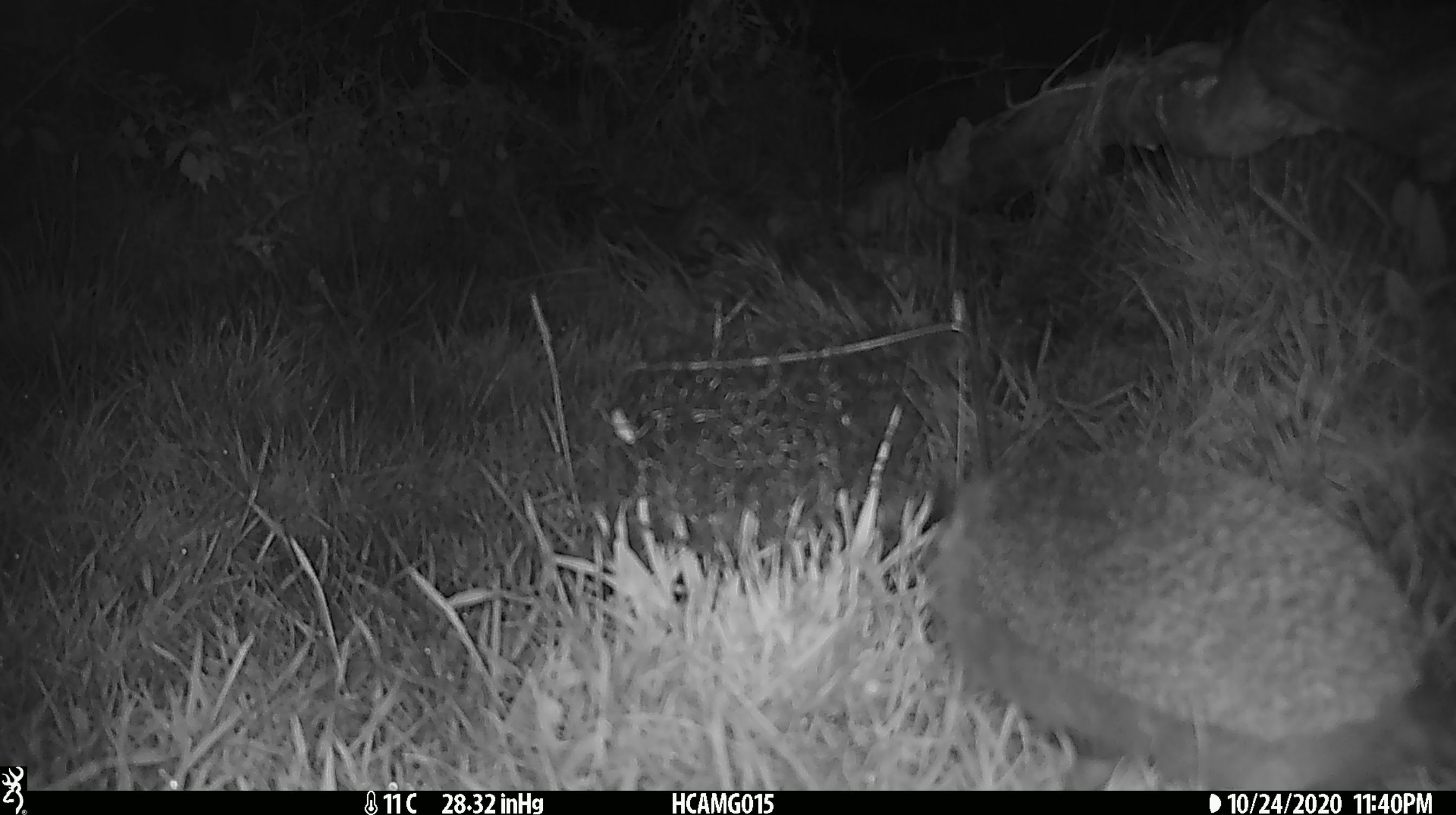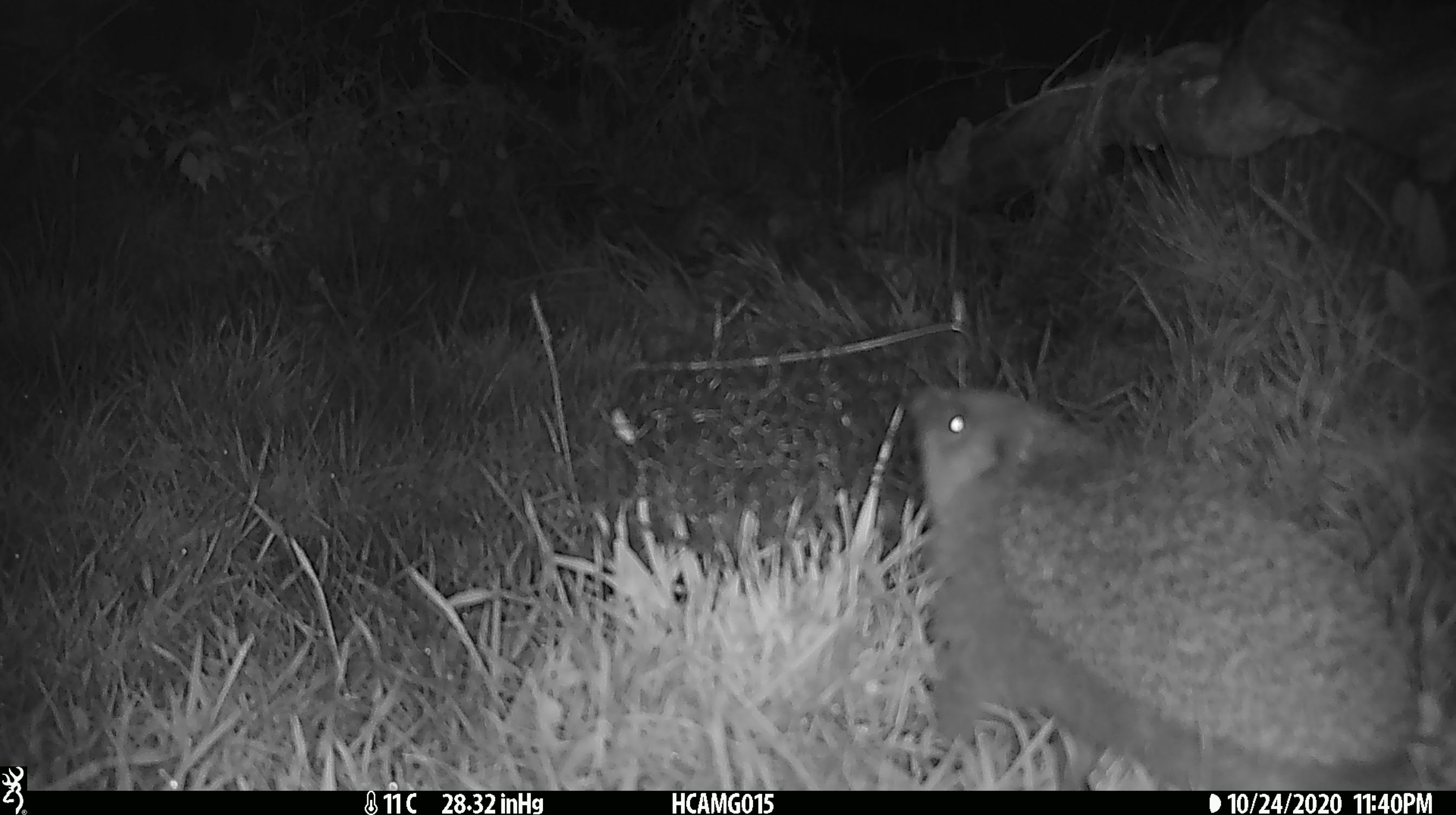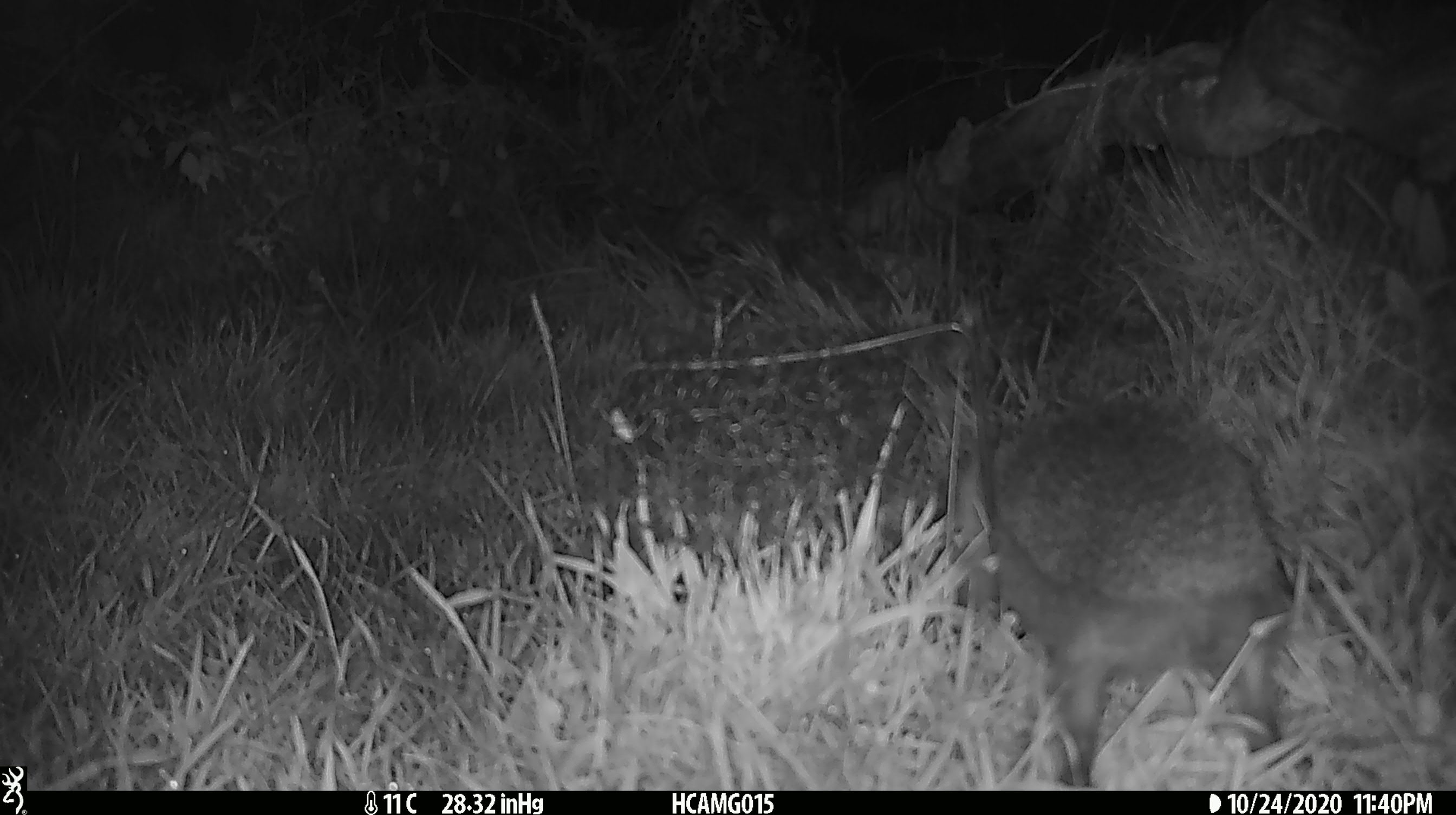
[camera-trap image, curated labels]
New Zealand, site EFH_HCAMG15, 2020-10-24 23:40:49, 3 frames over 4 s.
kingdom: Animalia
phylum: Chordata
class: Mammalia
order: Eulipotyphla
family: Erinaceidae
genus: Erinaceus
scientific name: Erinaceus europaeus europaeus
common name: european hedgehog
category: hedgehog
Hedgehog (european hedgehog) (Erinaceus europaeus europaeus).